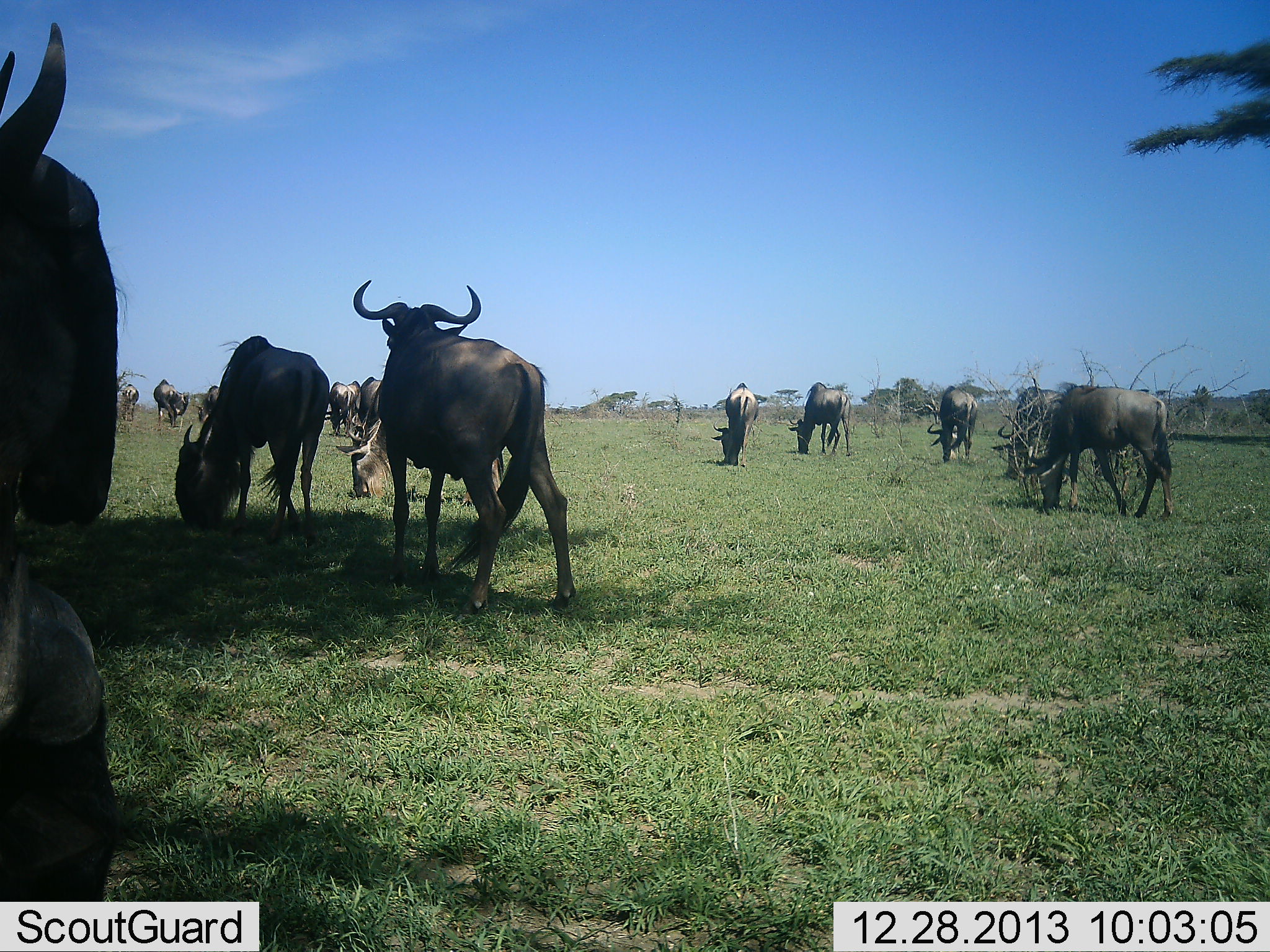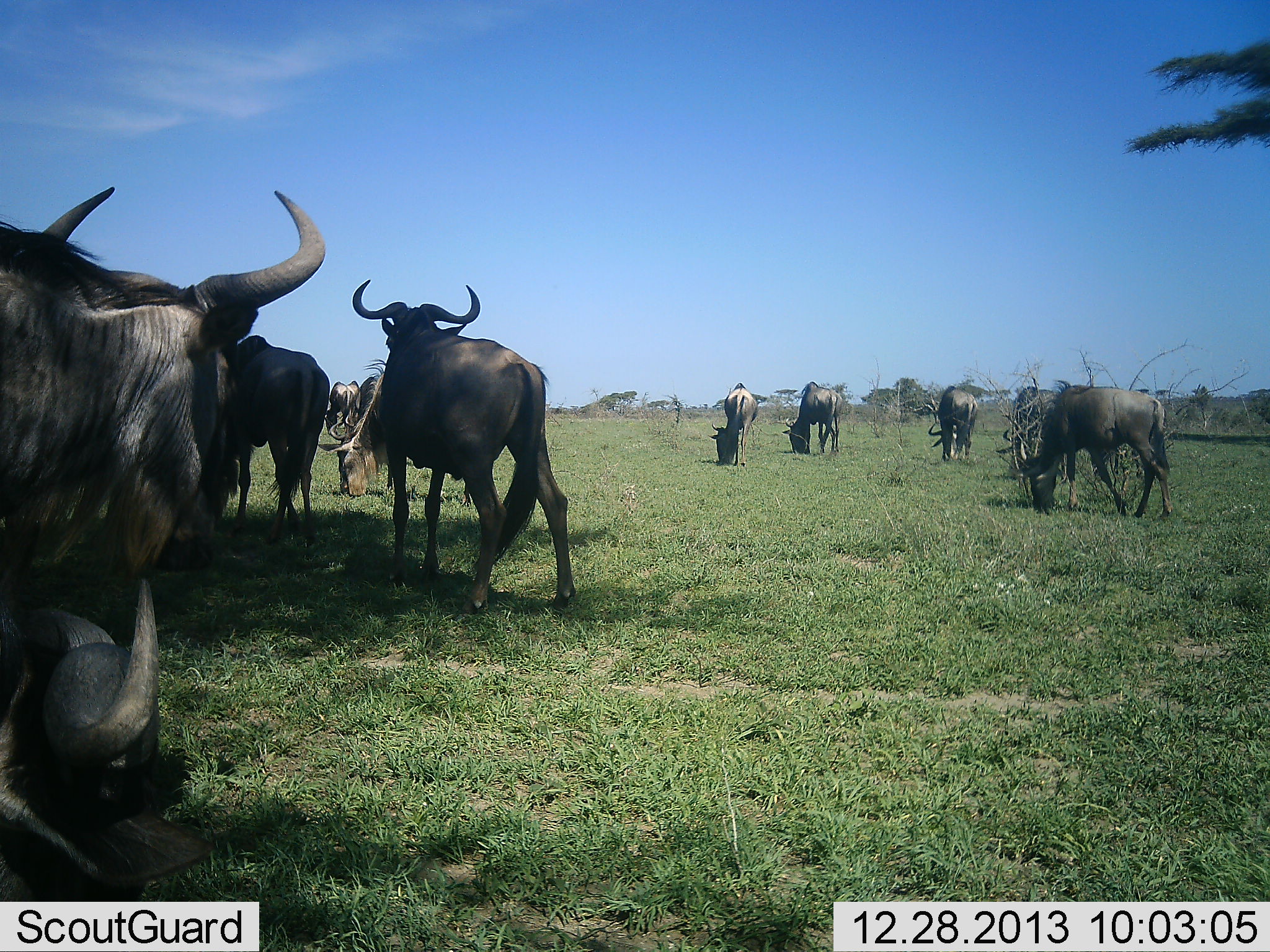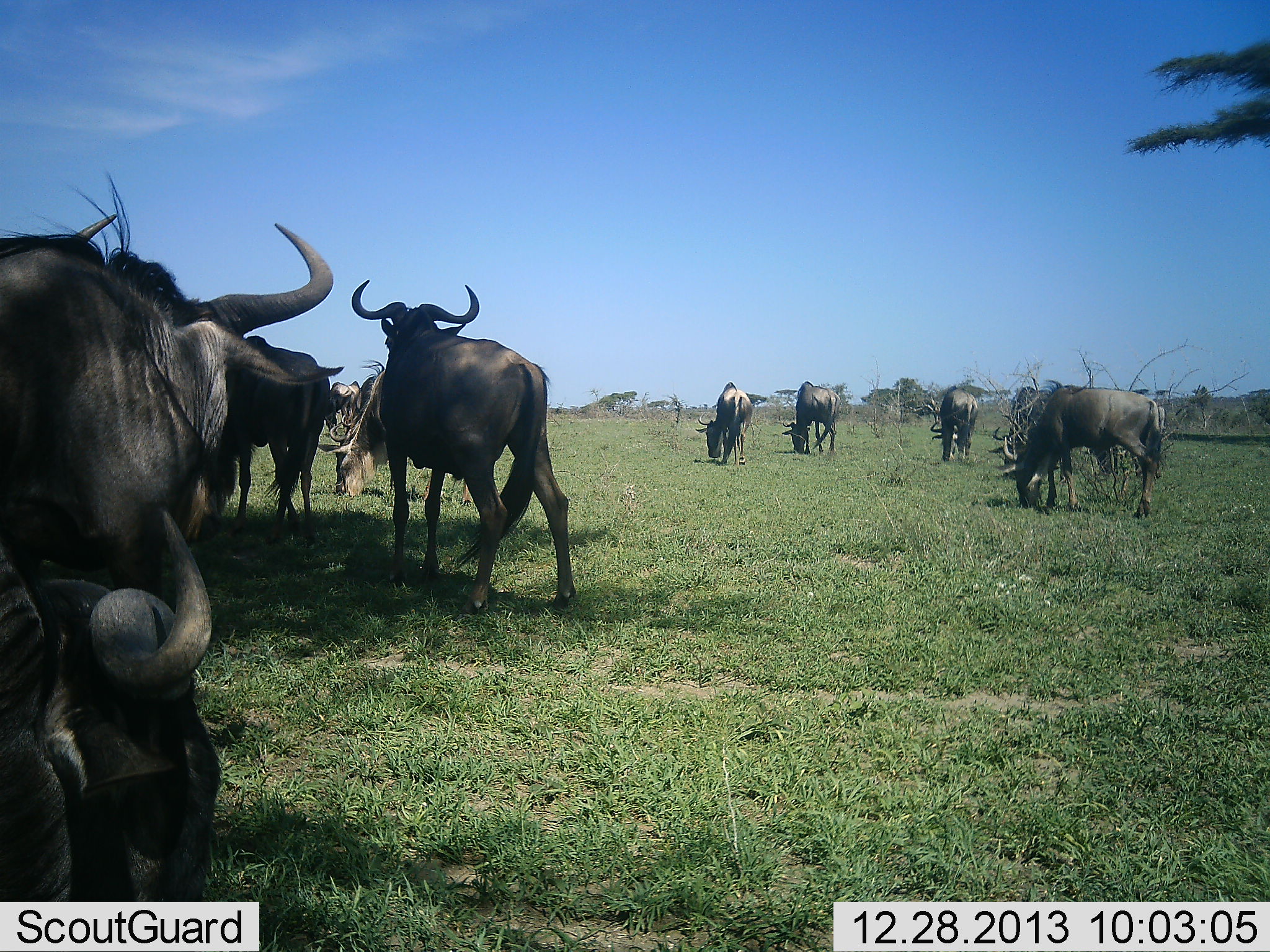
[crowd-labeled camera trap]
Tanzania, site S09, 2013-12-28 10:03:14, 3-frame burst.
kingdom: Animalia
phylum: Chordata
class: Mammalia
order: Artiodactyla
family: Bovidae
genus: Connochaetes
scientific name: Connochaetes taurinus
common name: blue wildebeest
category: wildebeest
Wildebeest (blue wildebeest) (Connochaetes taurinus), count 11-50. Behavior (volunteer vote fractions): standing 90%, resting 30%, moving 50%, interacting 20%. Young present (vote fraction): 0%. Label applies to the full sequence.